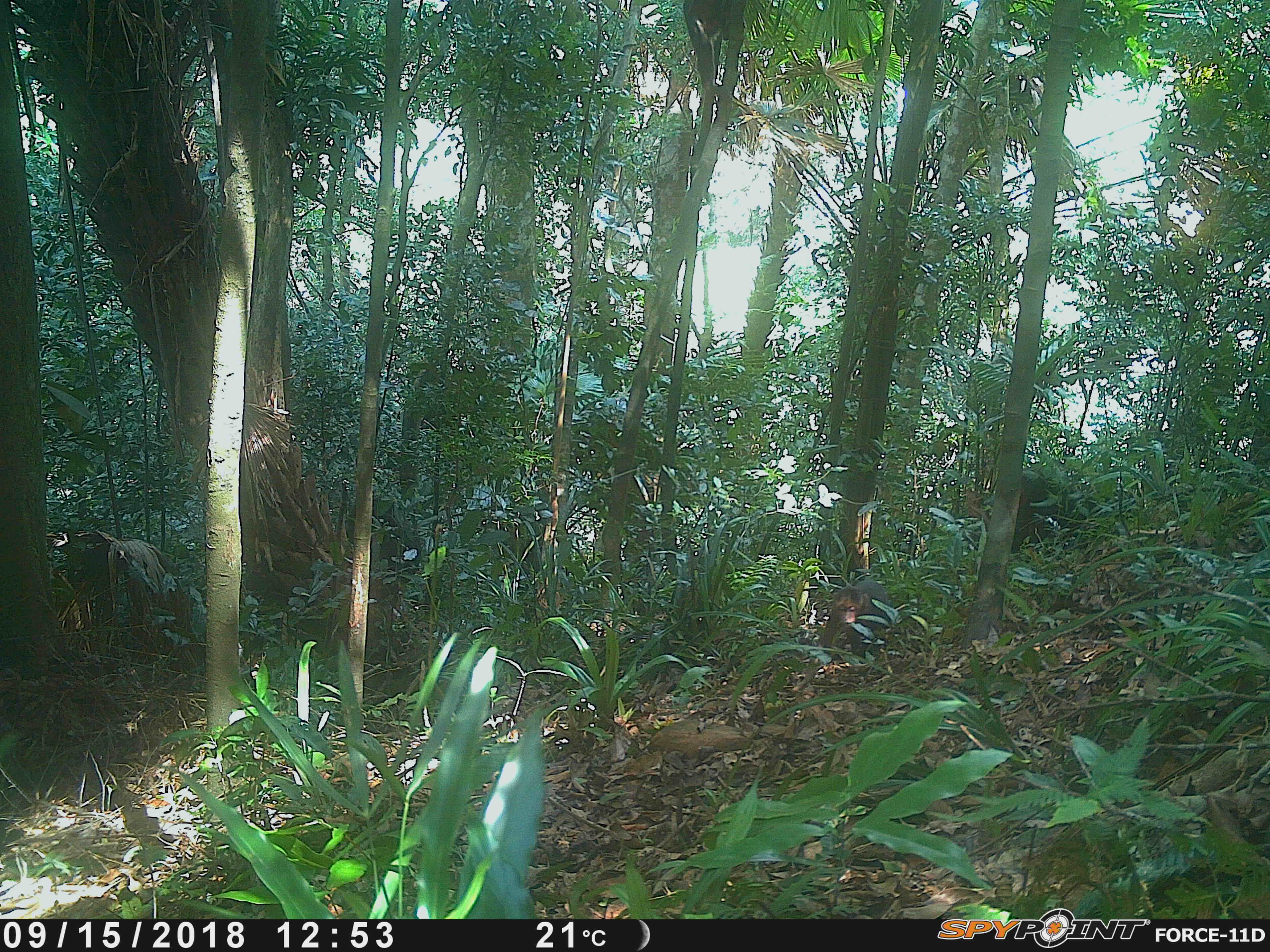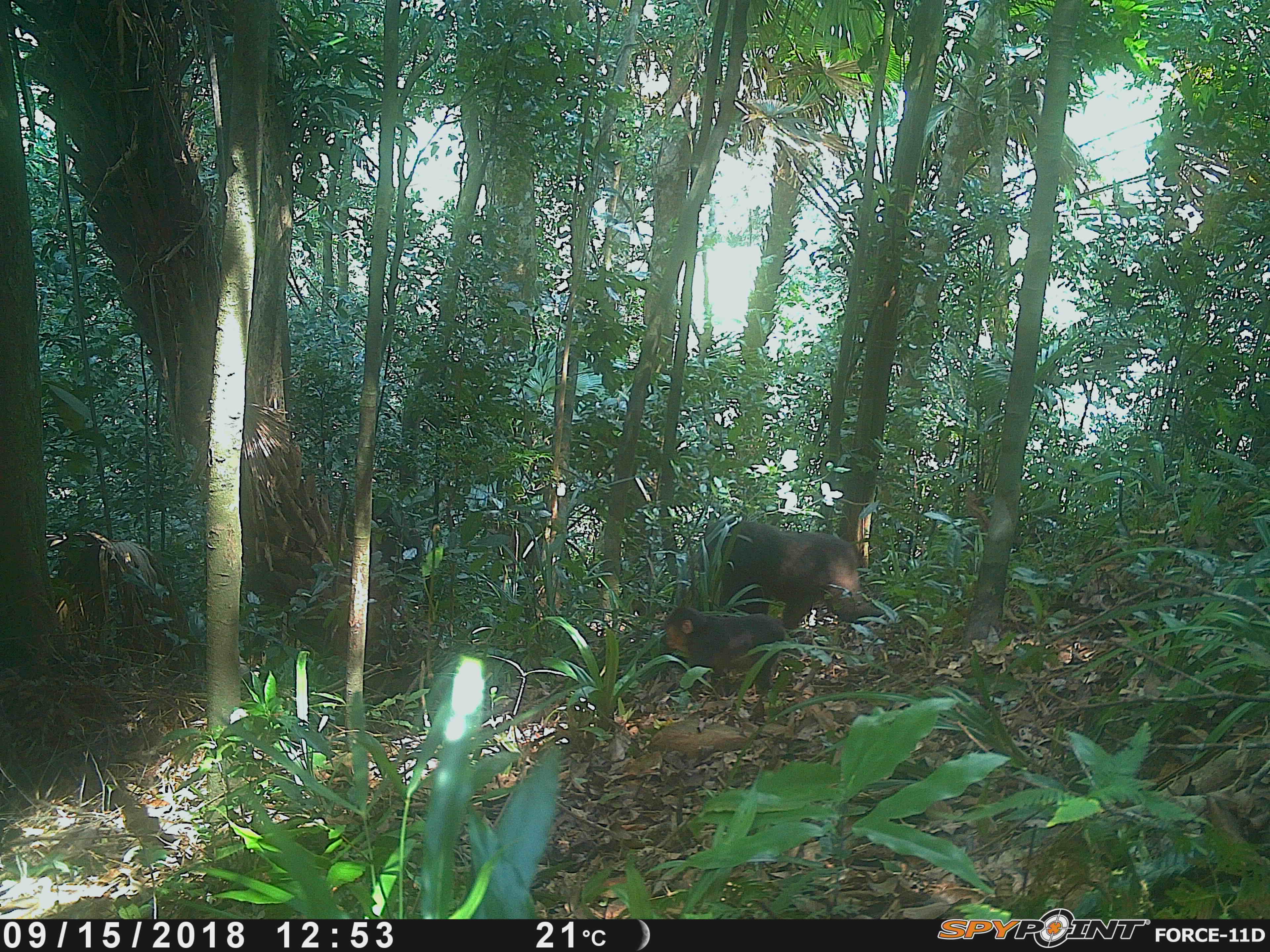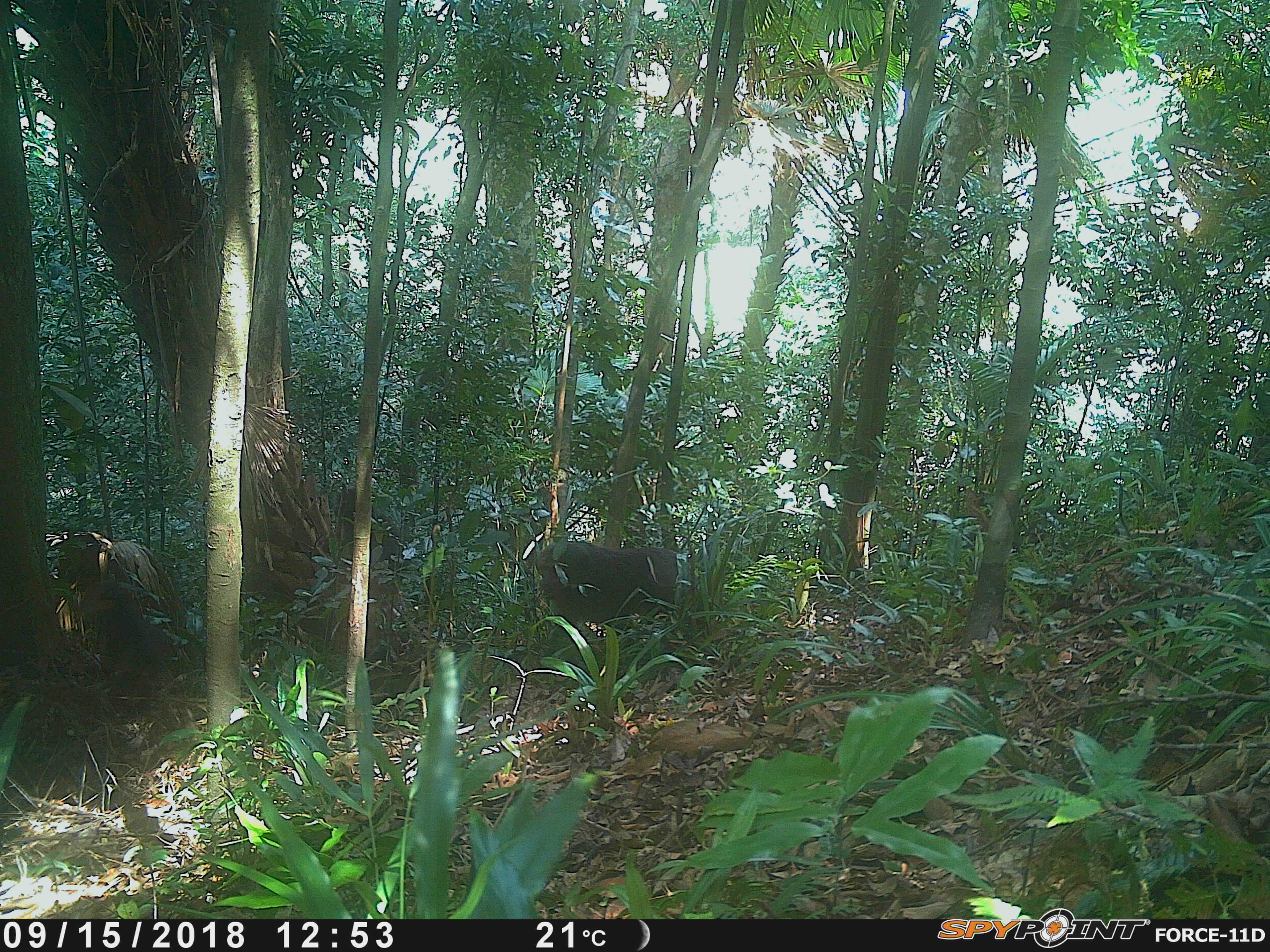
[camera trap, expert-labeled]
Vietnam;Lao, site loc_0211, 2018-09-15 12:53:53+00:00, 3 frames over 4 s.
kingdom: Animalia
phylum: Chordata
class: Mammalia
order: Primates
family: Cercopithecidae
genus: Macaca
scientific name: Macaca arctoides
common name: stump-tailed macaque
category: stump tailed macaque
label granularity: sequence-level